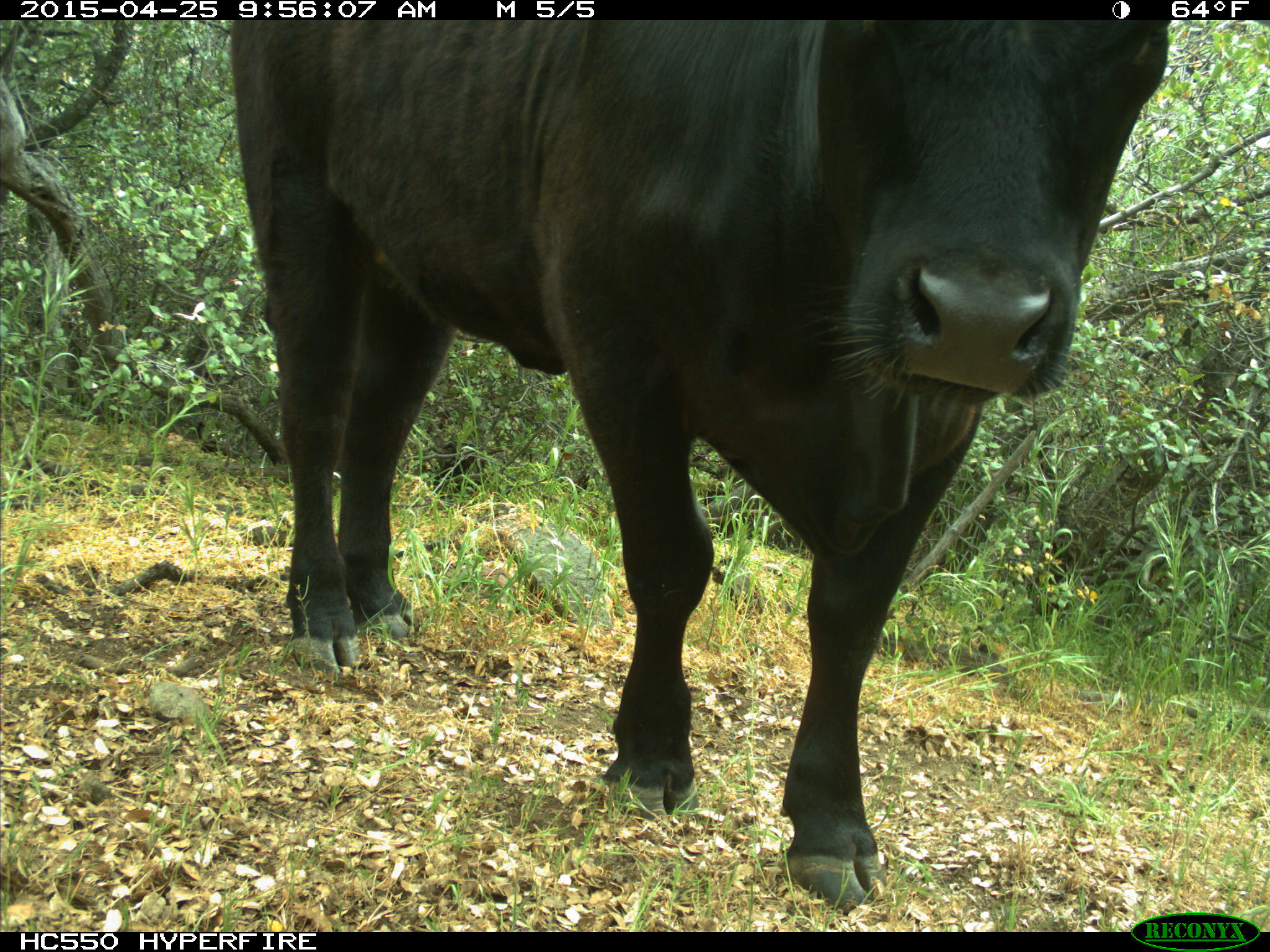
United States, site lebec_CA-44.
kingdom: Animalia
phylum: Chordata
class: Mammalia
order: Artiodactyla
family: Suidae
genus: Sus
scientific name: Sus scrofa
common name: wild boar